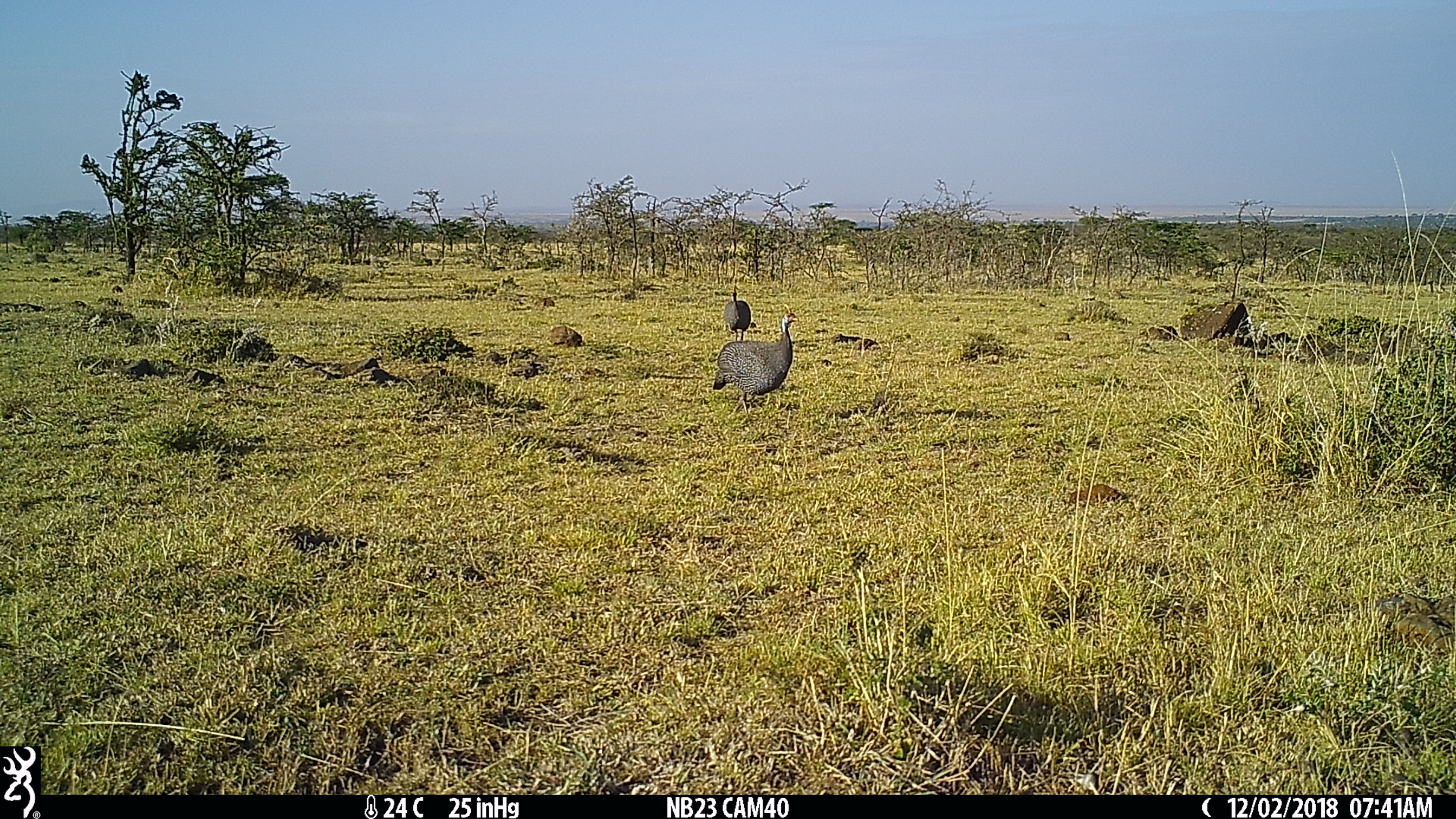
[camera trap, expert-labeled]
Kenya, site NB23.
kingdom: Animalia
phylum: Chordata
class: Aves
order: Galliformes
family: Numididae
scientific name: Numididae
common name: guineafowl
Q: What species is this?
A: Guineafowl (Numididae).